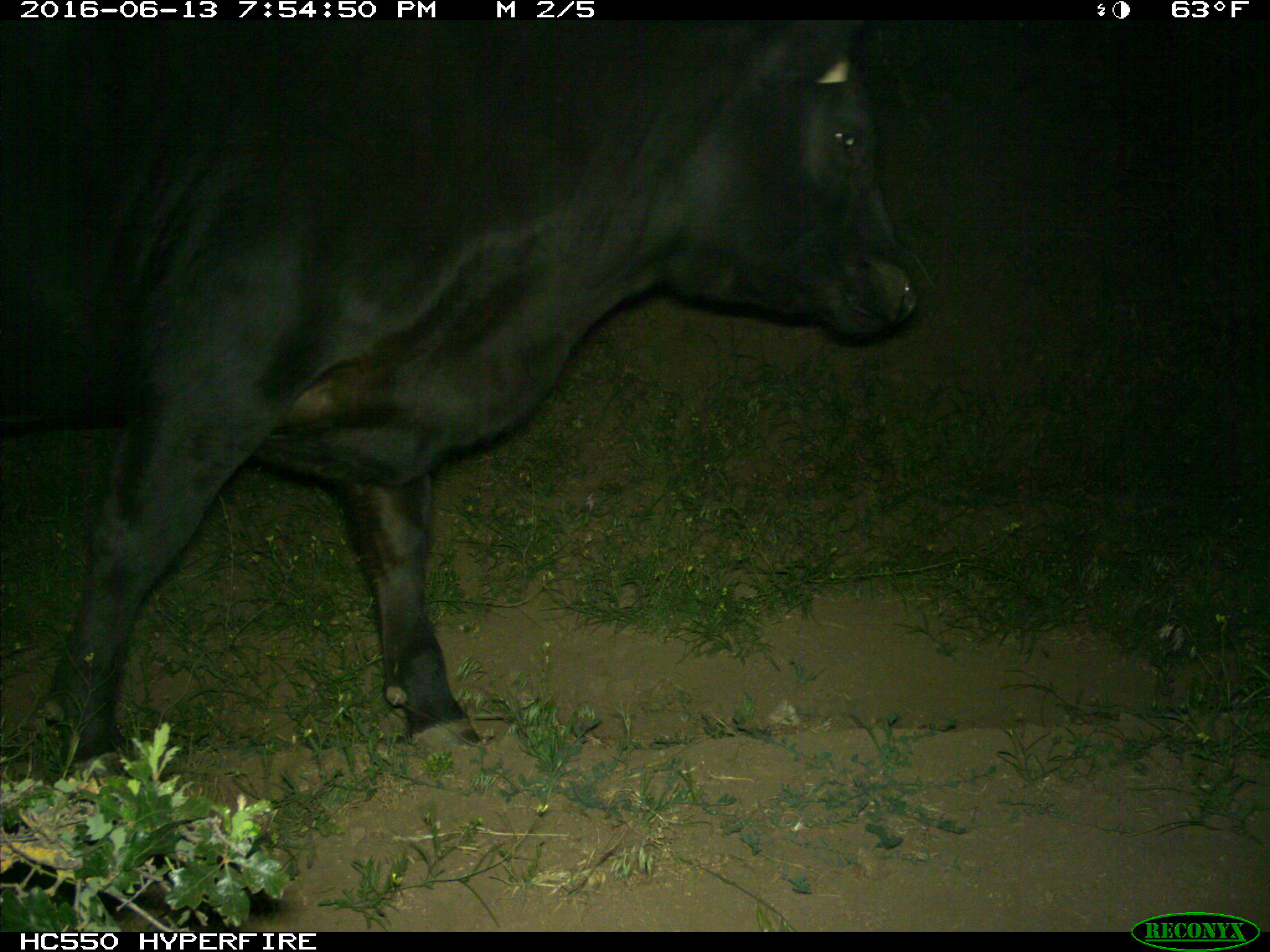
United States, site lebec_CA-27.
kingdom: Animalia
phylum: Chordata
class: Mammalia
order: Artiodactyla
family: Bovidae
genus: Bos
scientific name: Bos taurus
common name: domestic cow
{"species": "Bos taurus (domestic cow)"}